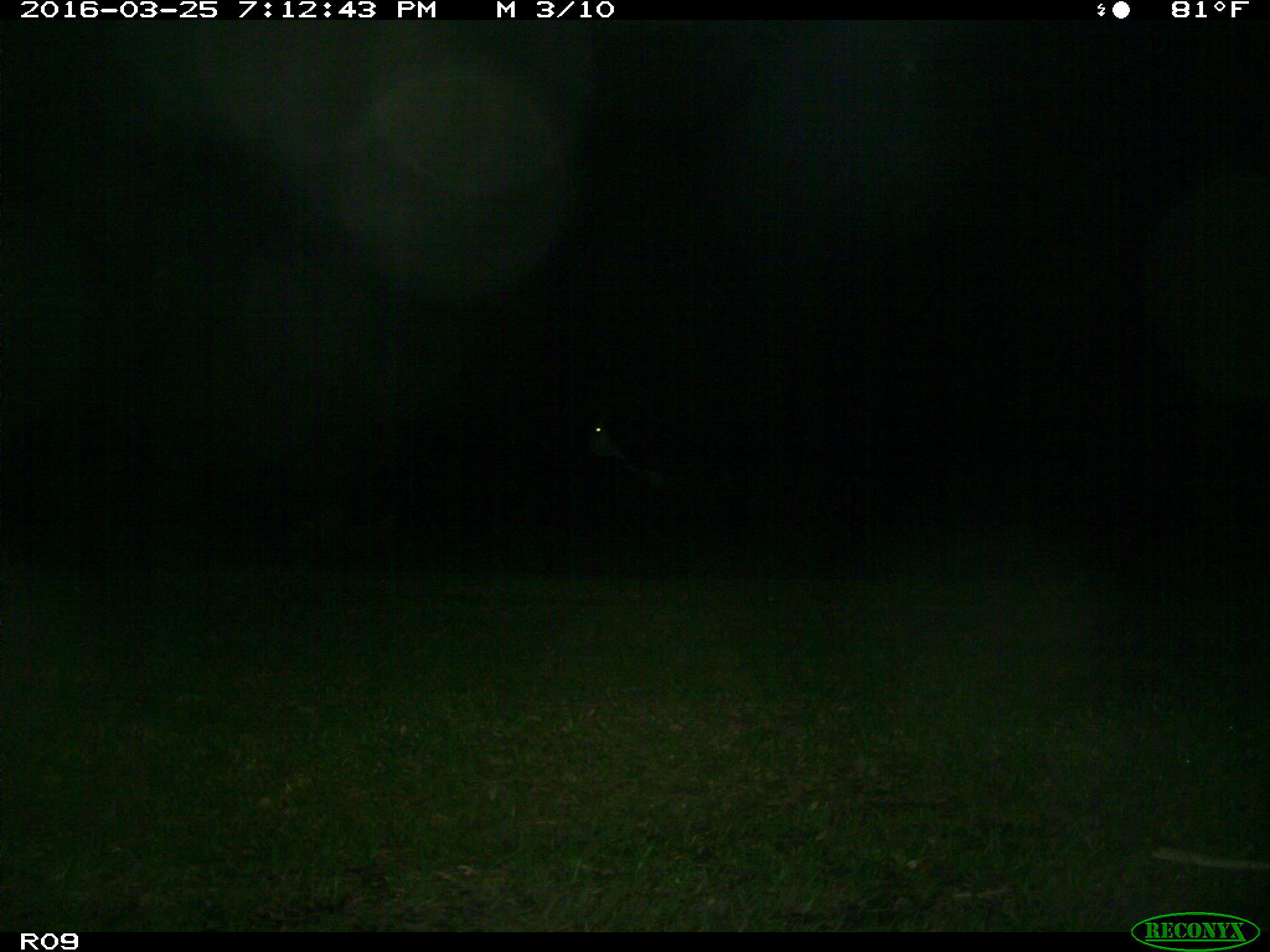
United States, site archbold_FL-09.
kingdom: Animalia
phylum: Chordata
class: Mammalia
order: Artiodactyla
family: Bovidae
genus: Bos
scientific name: Bos taurus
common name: domestic cow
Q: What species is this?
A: Bos taurus (domestic cow).